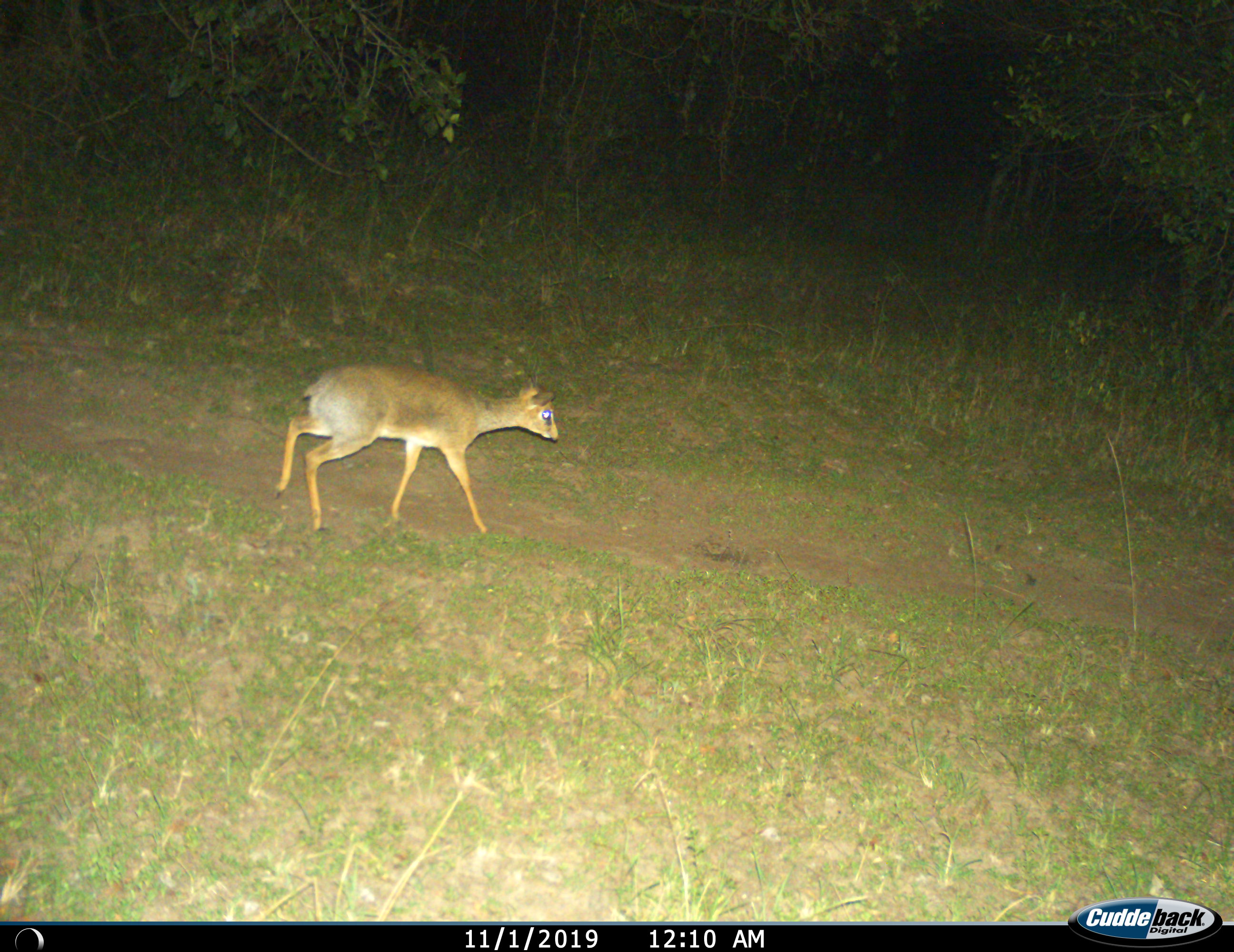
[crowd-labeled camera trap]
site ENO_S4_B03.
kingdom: Animalia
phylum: Chordata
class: Mammalia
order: Artiodactyla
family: Bovidae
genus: Madoqua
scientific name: Madoqua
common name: dik-dik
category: dikdik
Dikdik (dik-dik) (Madoqua), count 1. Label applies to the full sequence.